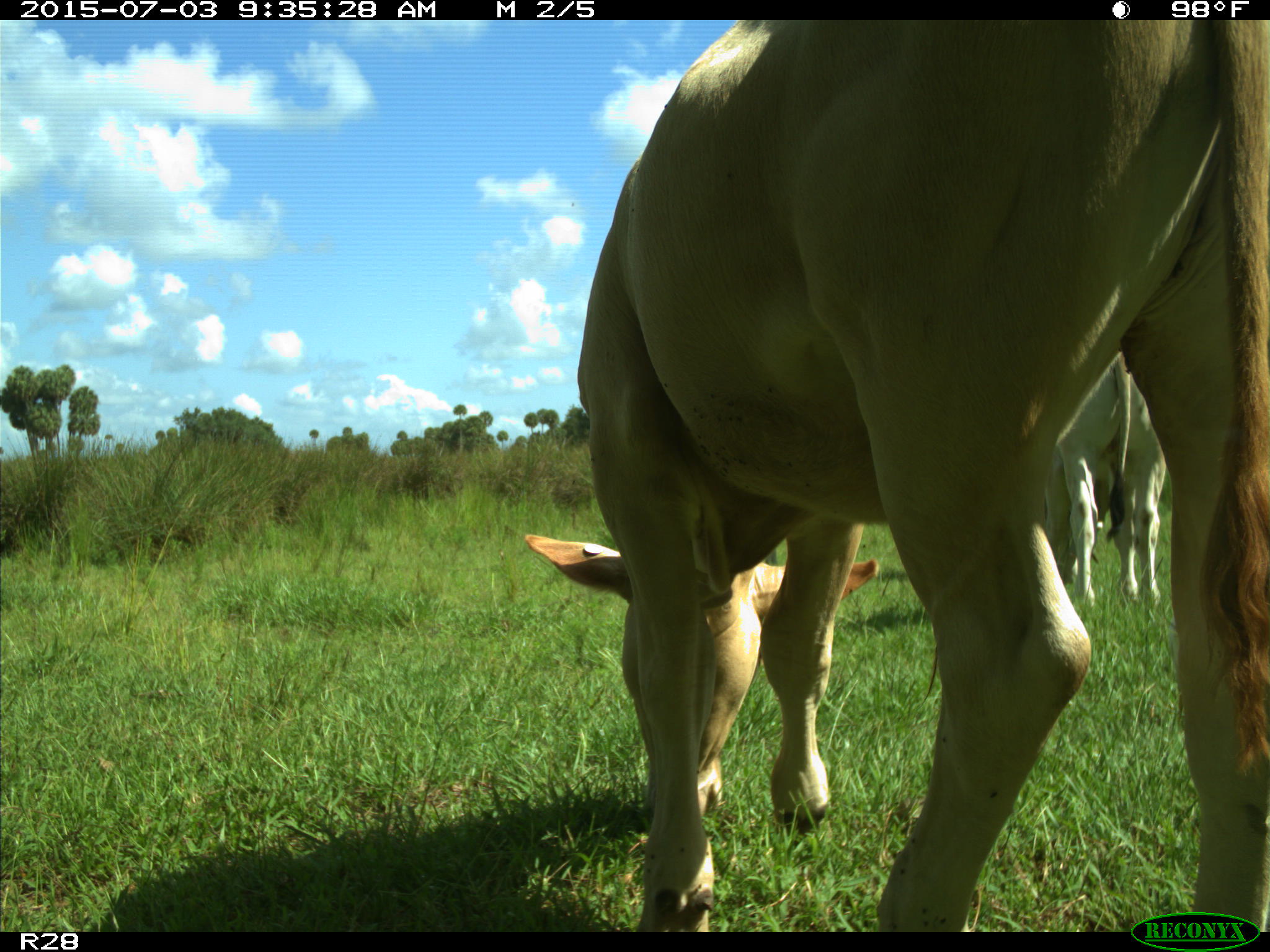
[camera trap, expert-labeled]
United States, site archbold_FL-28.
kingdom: Animalia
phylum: Chordata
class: Mammalia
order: Artiodactyla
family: Bovidae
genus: Bos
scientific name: Bos taurus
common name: domestic cow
Bos taurus (domestic cow).